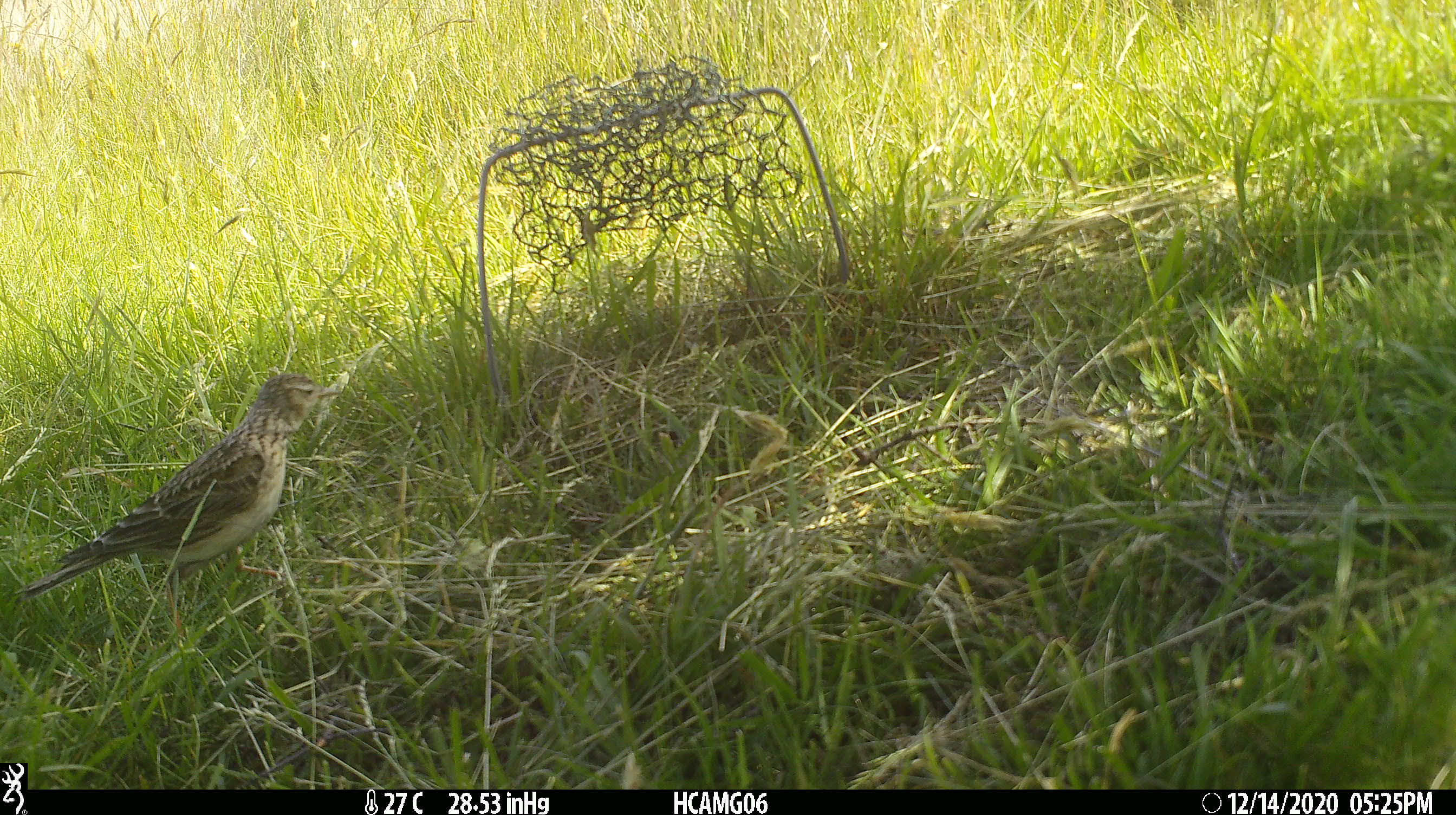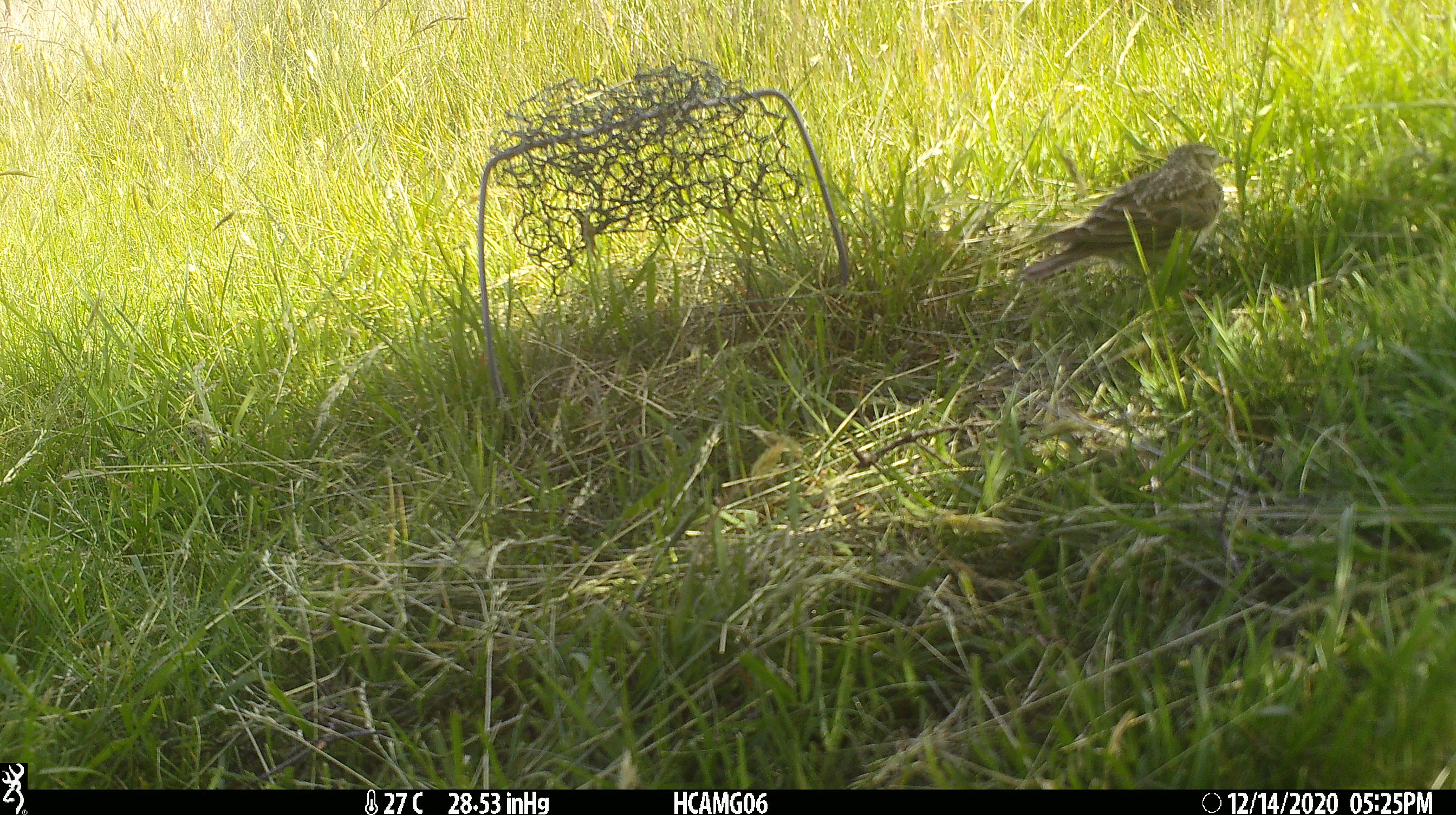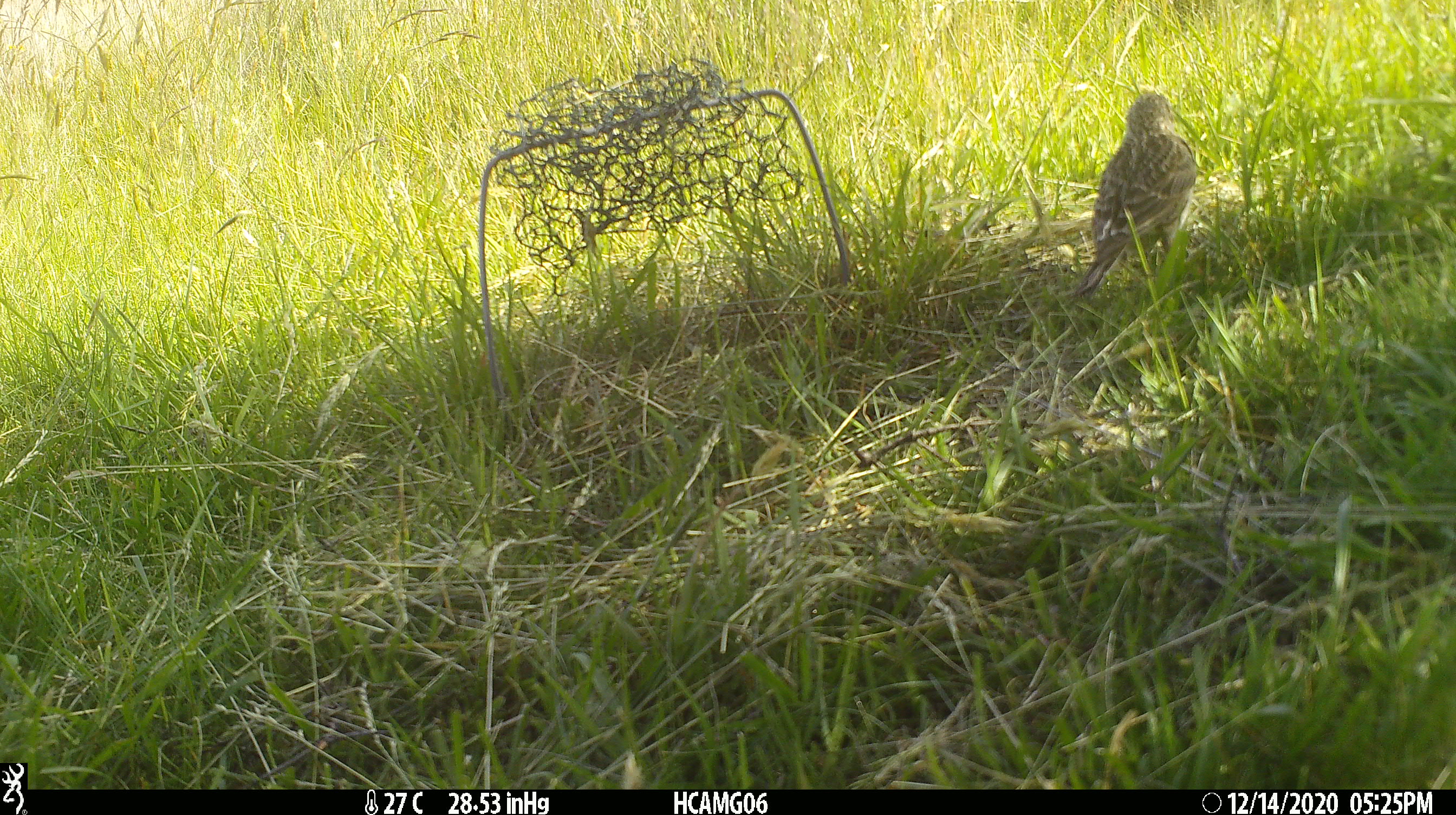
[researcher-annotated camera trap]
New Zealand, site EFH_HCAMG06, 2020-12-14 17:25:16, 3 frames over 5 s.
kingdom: Animalia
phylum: Chordata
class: Aves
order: Passeriformes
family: Motacillidae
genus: Anthus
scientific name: Anthus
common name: pipit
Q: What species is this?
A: Pipit (Anthus).